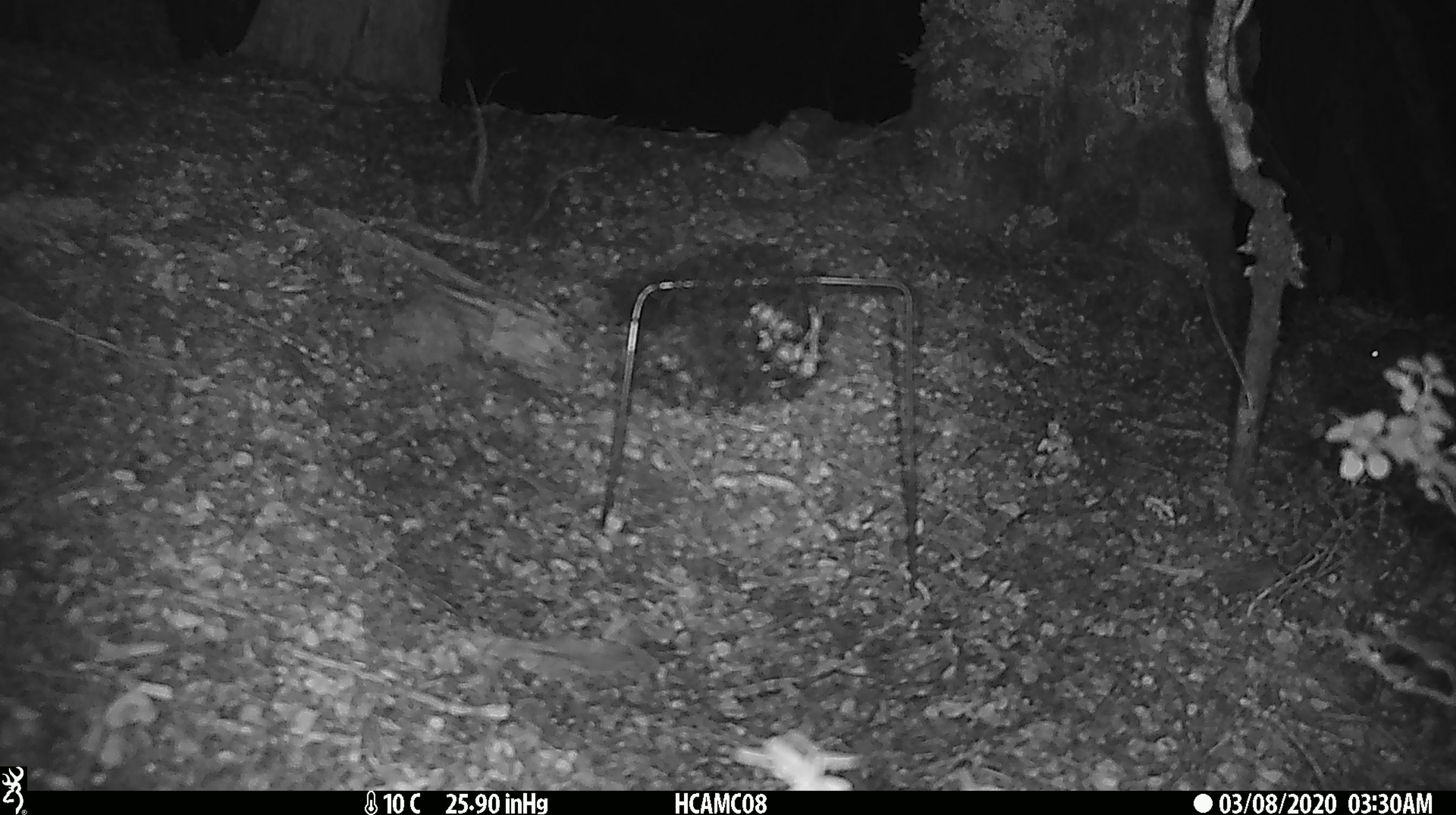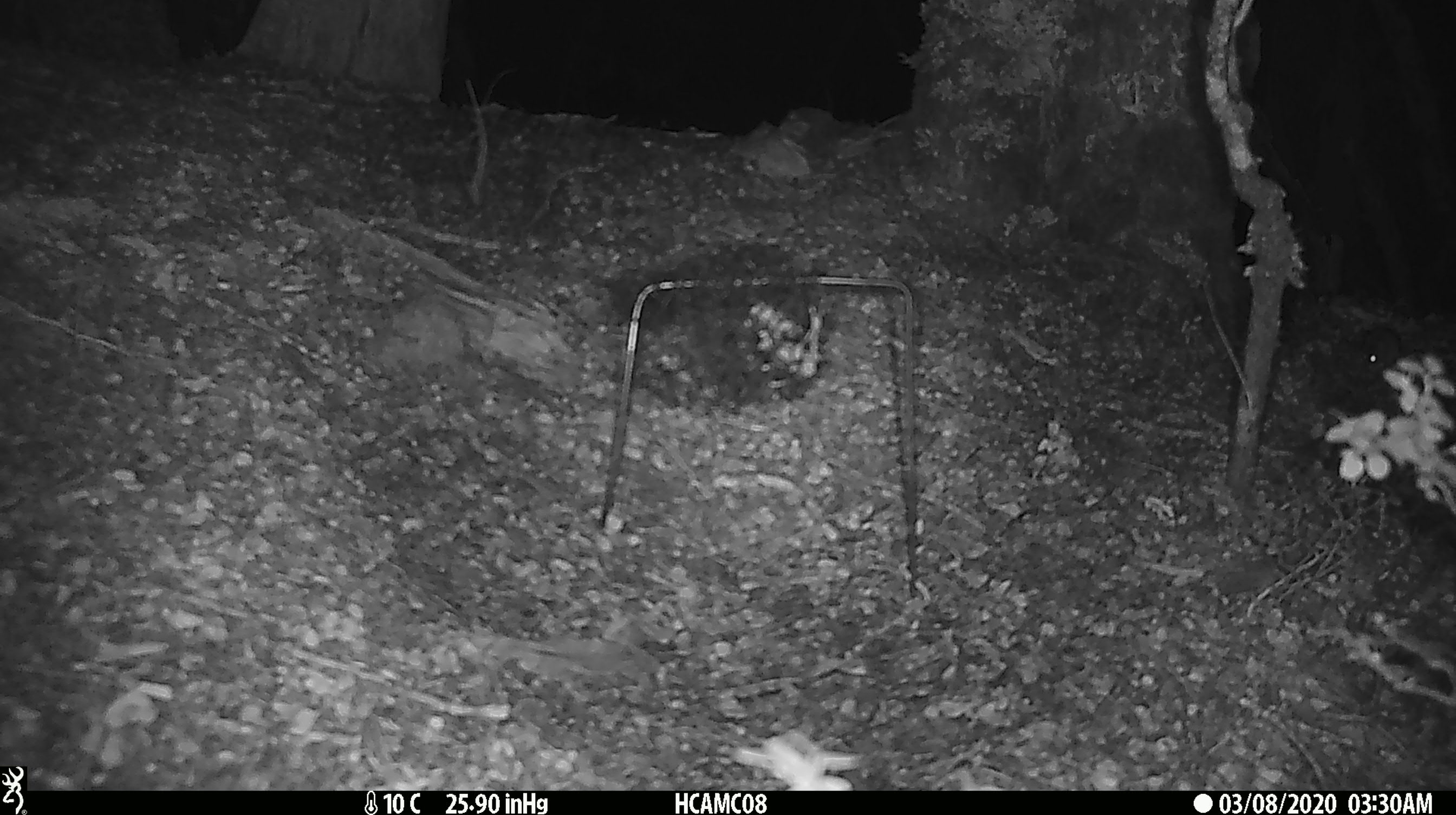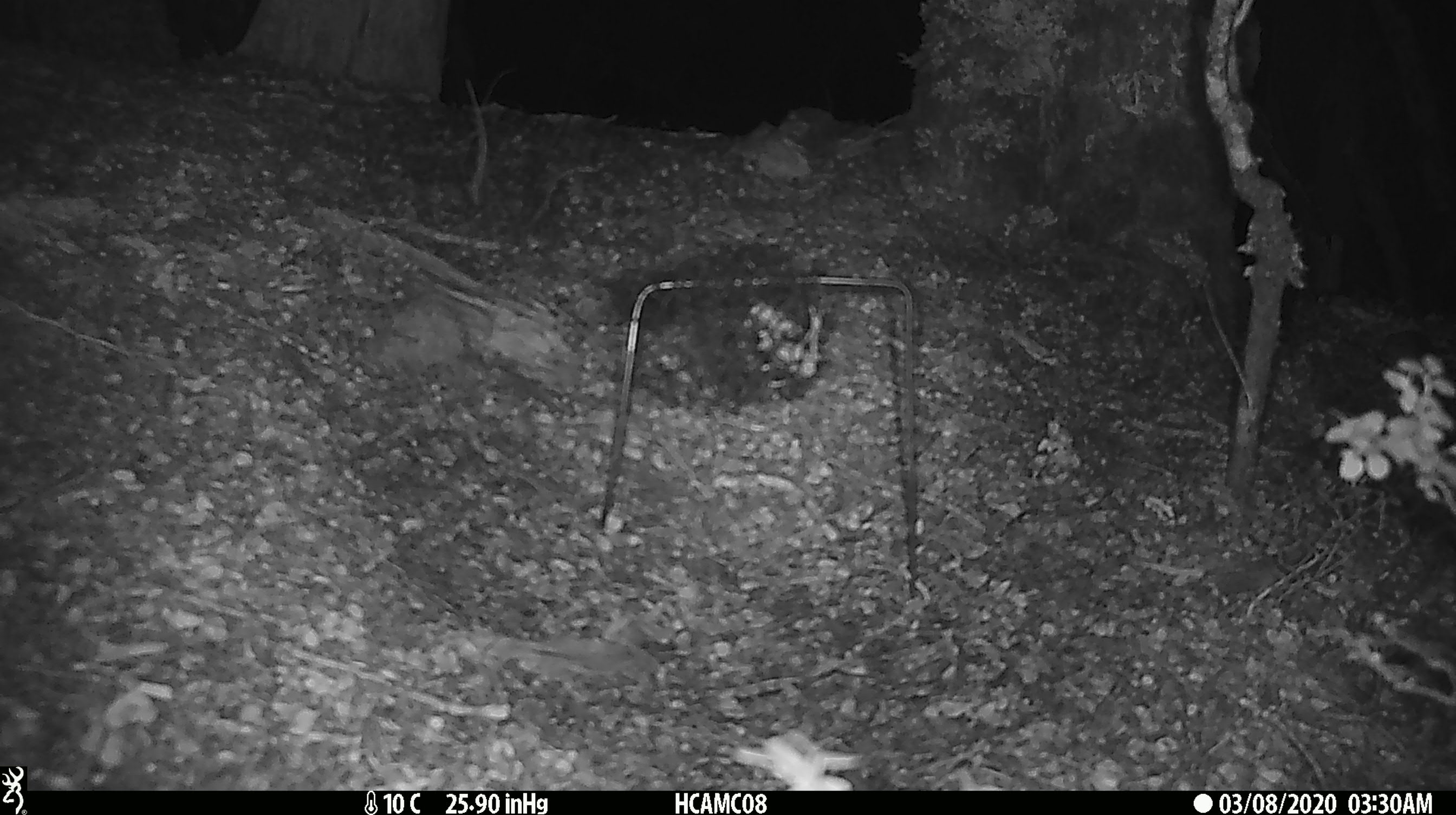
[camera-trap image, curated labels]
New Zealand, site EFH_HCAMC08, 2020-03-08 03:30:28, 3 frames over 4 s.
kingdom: Animalia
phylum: Chordata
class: Mammalia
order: Rodentia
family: Muridae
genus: Mus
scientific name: Mus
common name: mouse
Mouse (Mus).